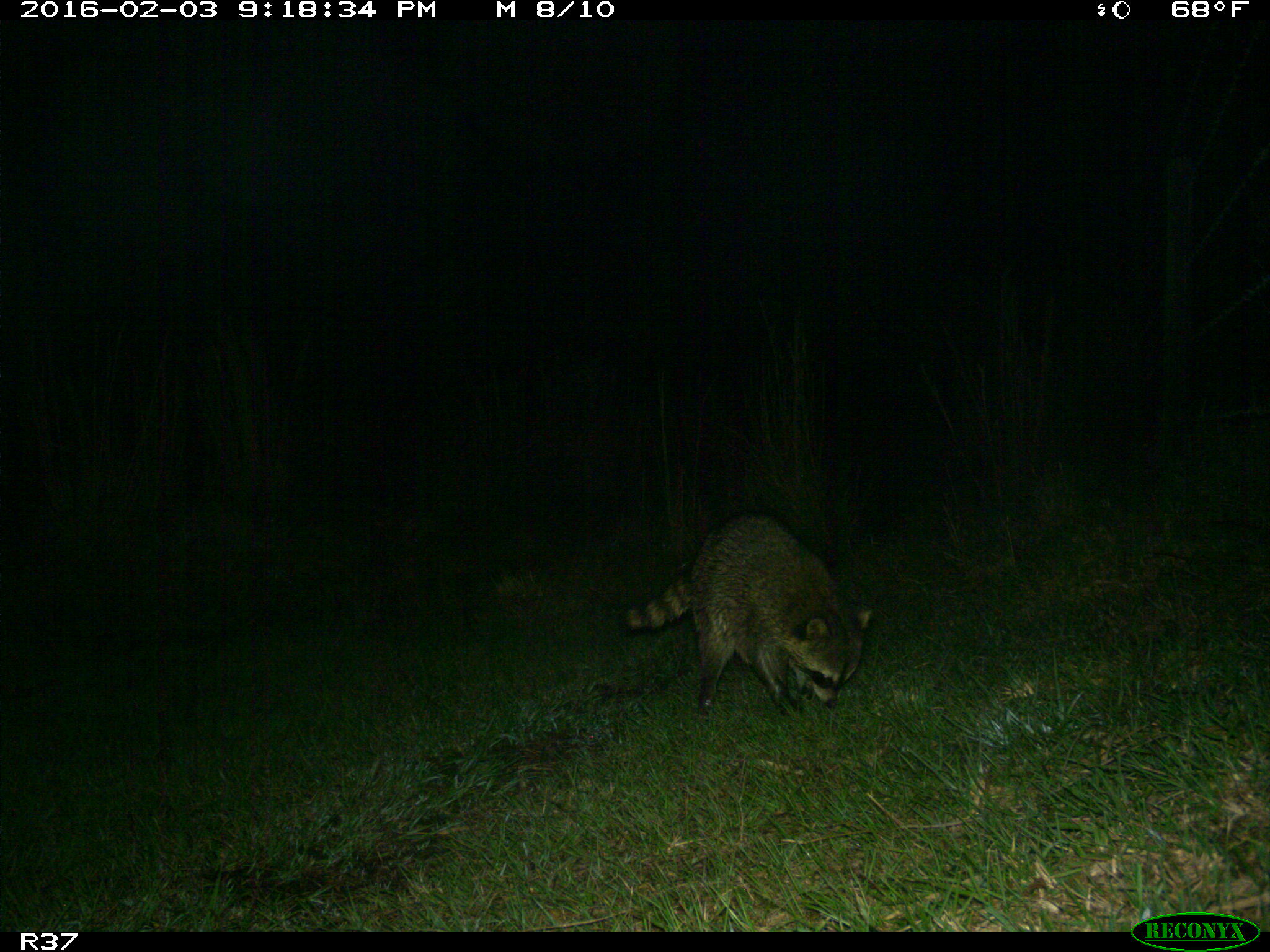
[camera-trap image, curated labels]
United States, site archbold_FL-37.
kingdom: Animalia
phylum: Chordata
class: Mammalia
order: Carnivora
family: Procyonidae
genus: Procyon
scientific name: Procyon lotor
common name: common raccoon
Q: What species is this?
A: Procyon lotor (common raccoon).